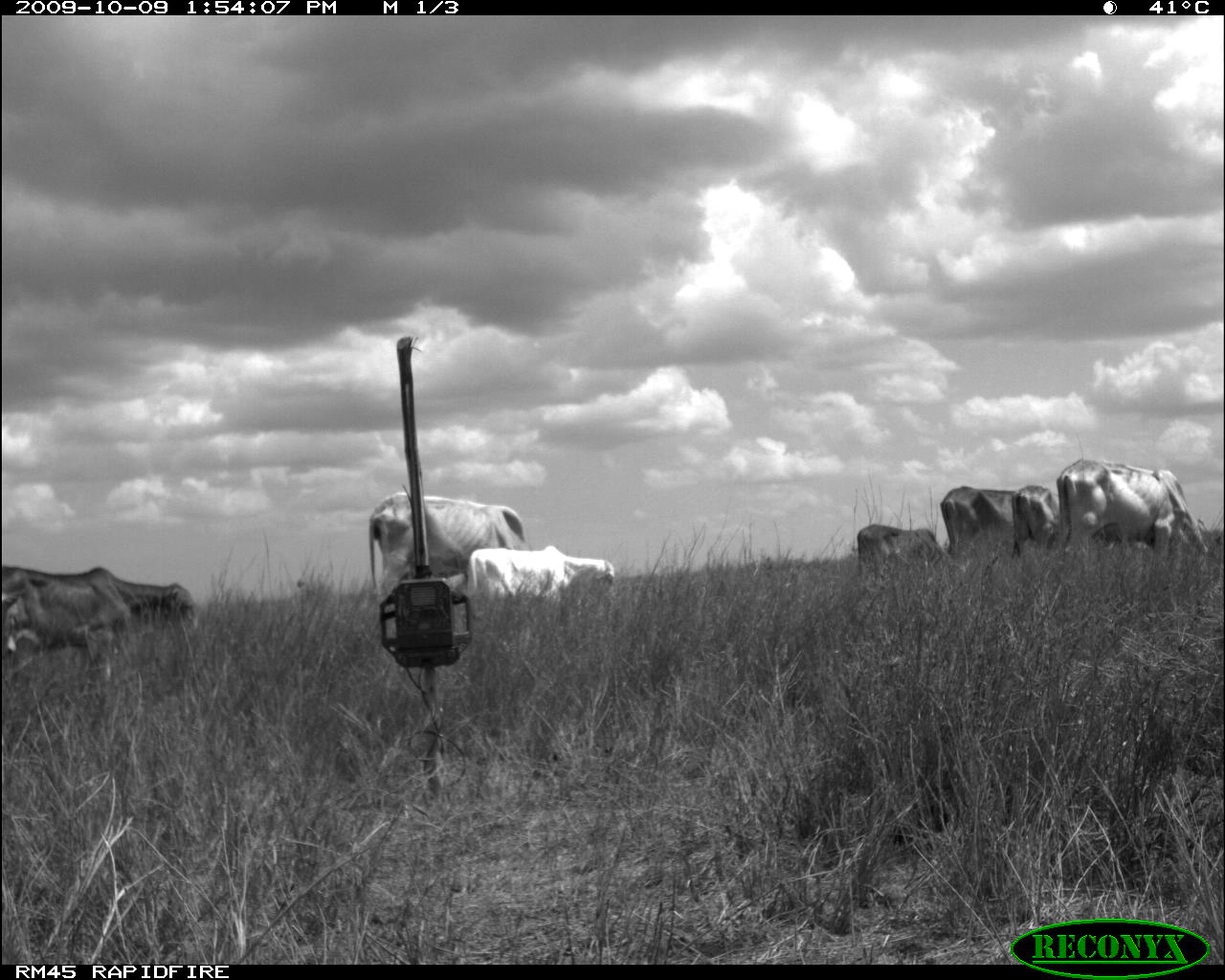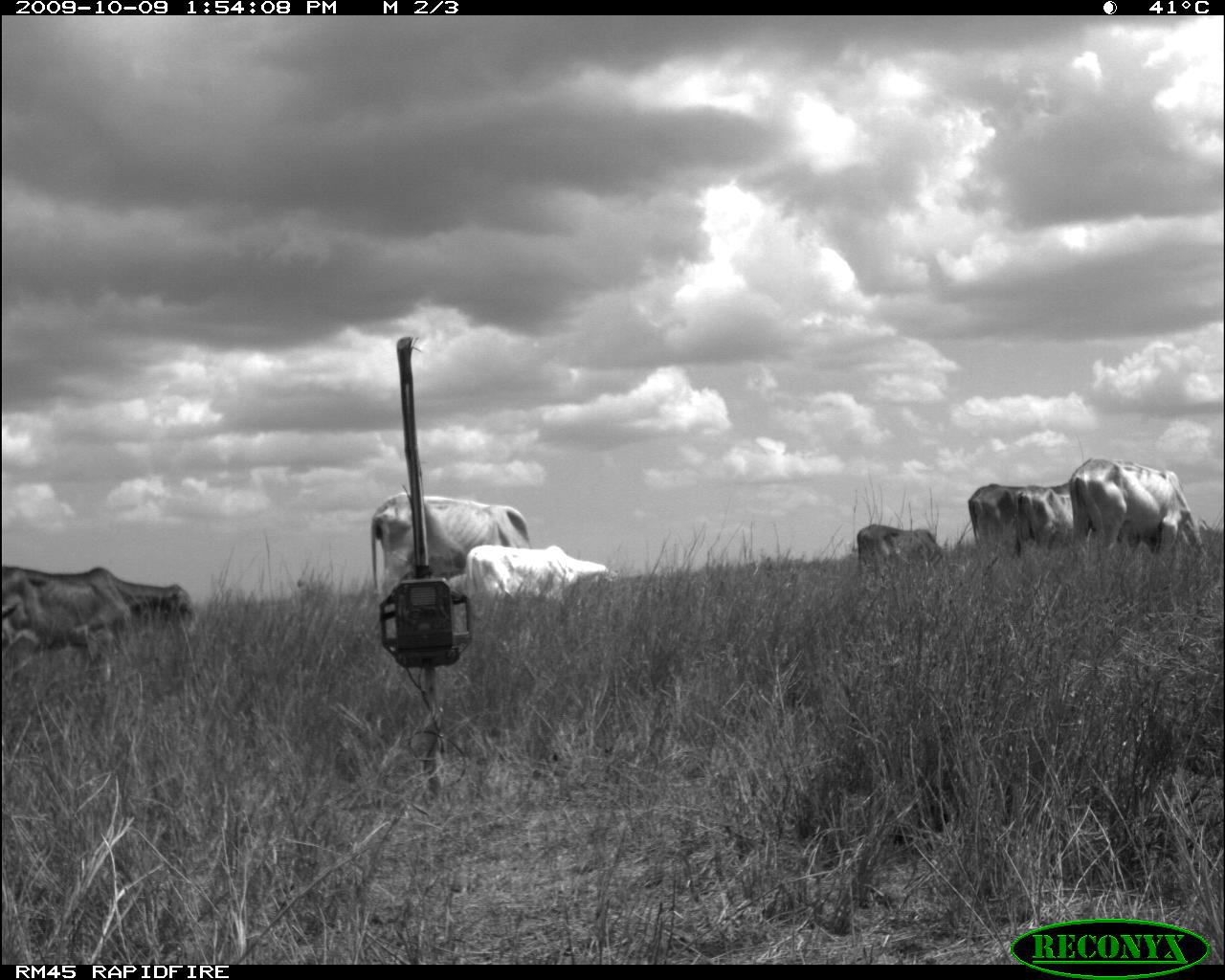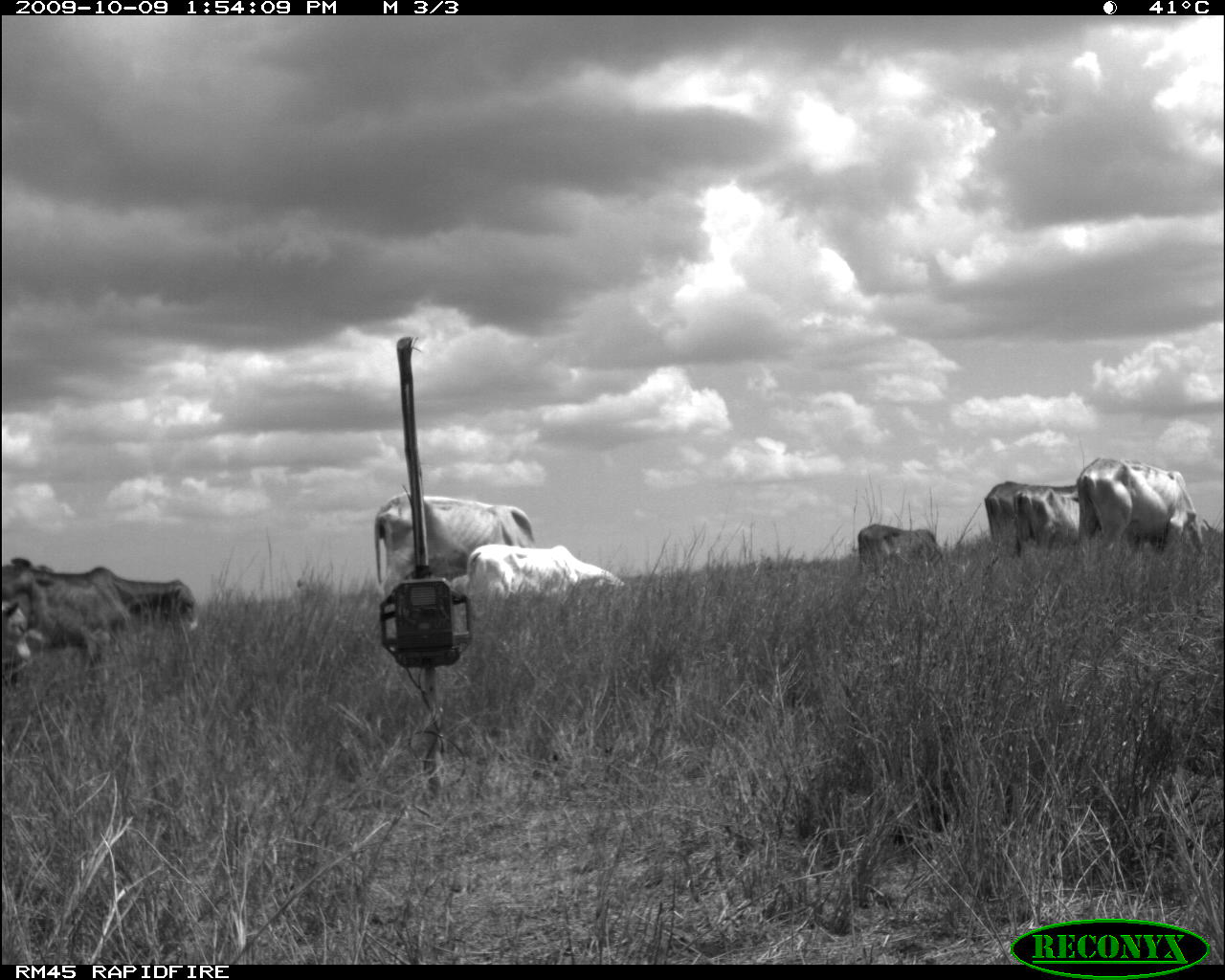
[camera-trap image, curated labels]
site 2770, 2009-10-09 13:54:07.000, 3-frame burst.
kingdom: Animalia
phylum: Chordata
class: Mammalia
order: Artiodactyla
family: Bovidae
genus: Bos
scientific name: Bos taurus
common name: domestic cattle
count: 7